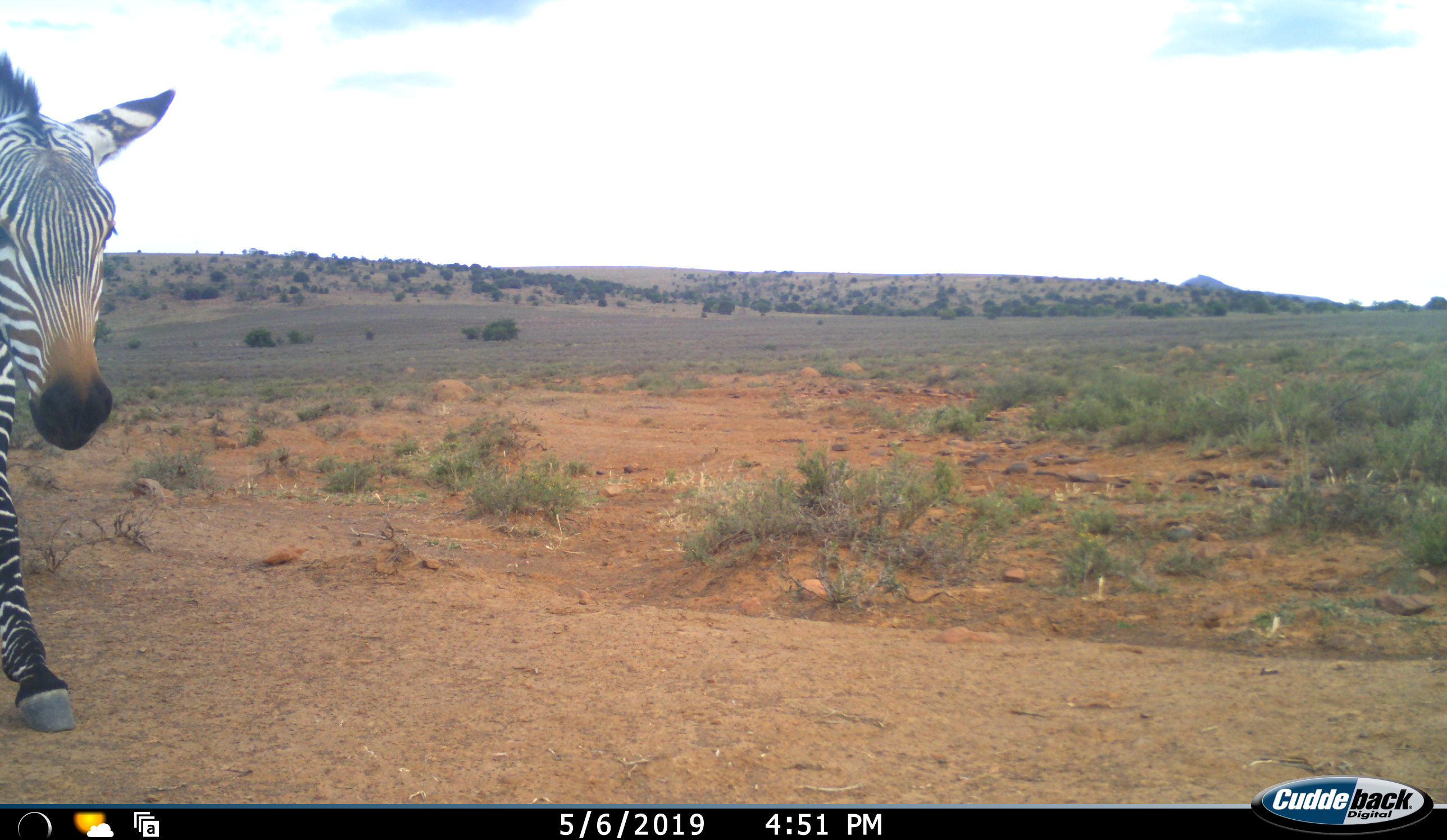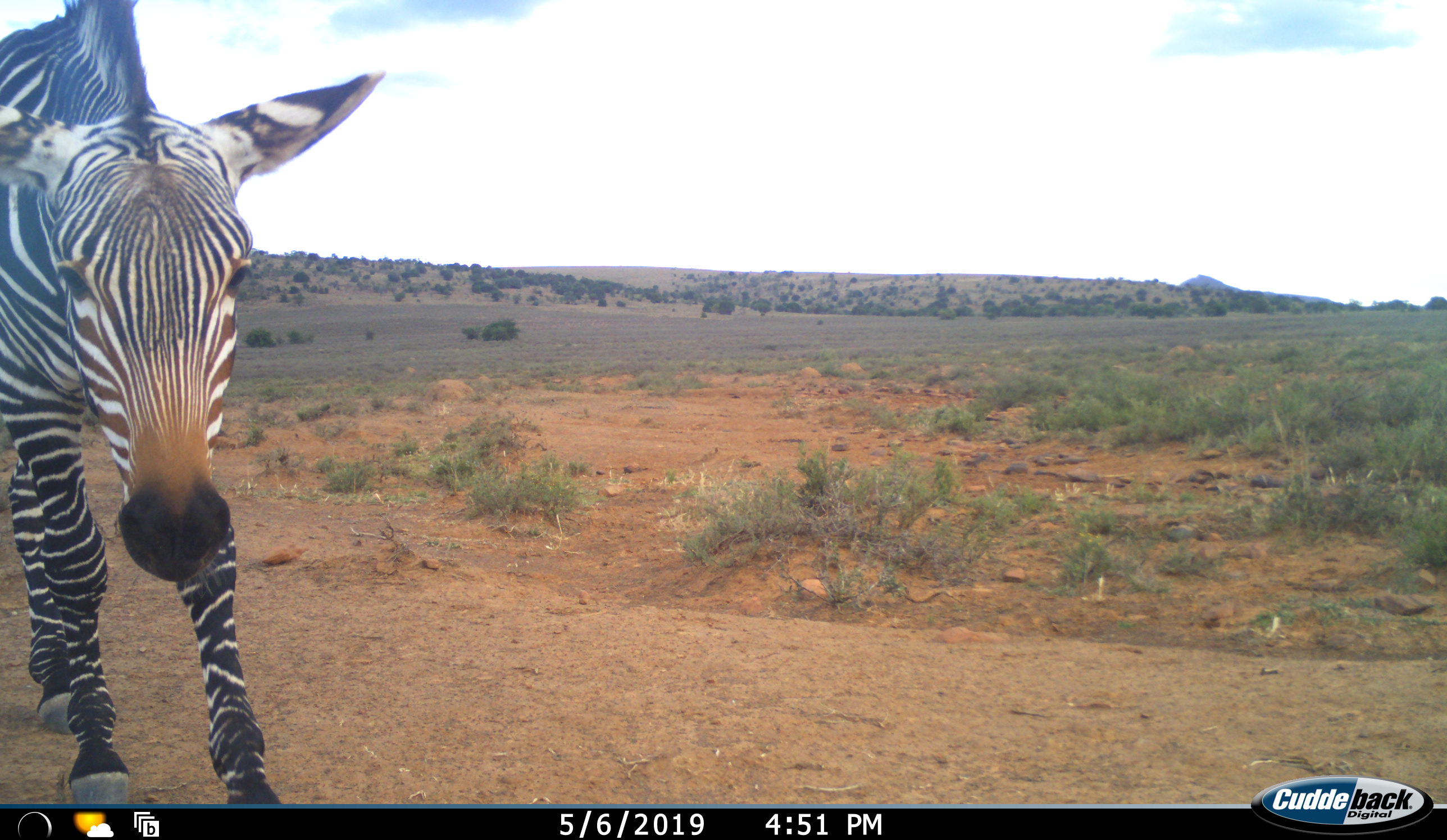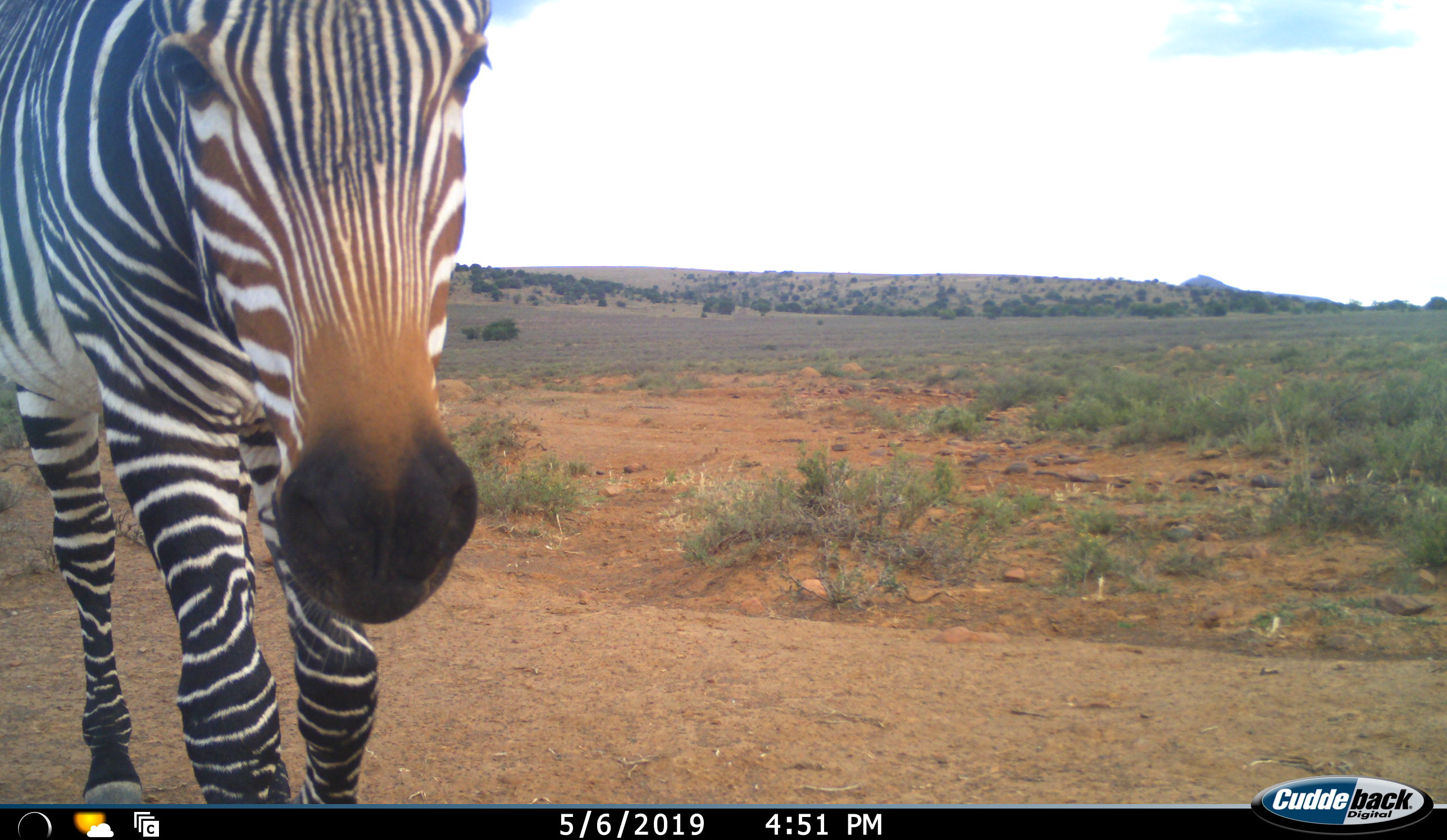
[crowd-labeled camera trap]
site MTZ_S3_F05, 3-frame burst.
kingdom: Animalia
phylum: Chordata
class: Mammalia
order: Perissodactyla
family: Equidae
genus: Equus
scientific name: Equus zebra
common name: mountain zebra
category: zebramountain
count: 1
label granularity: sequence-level